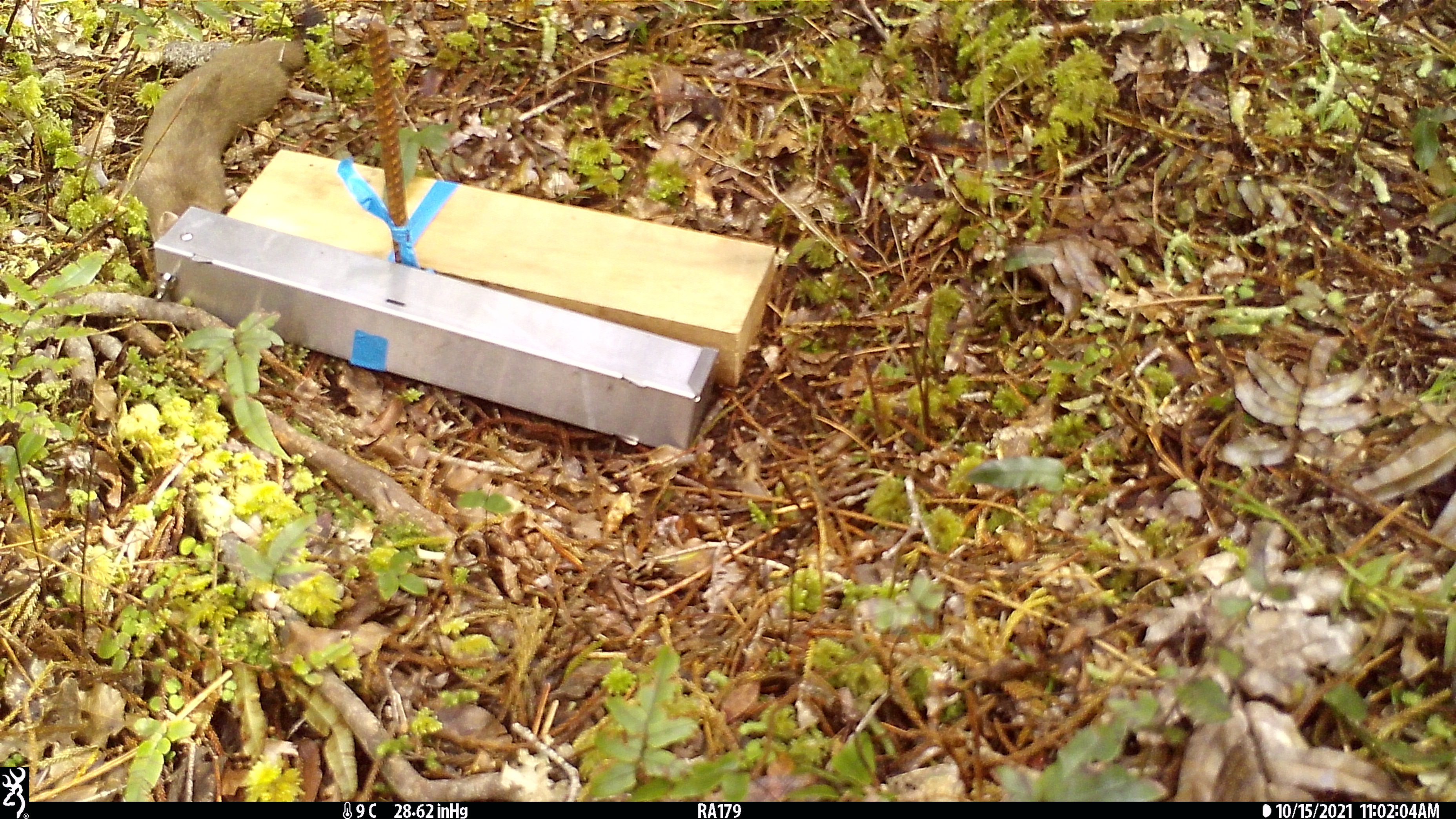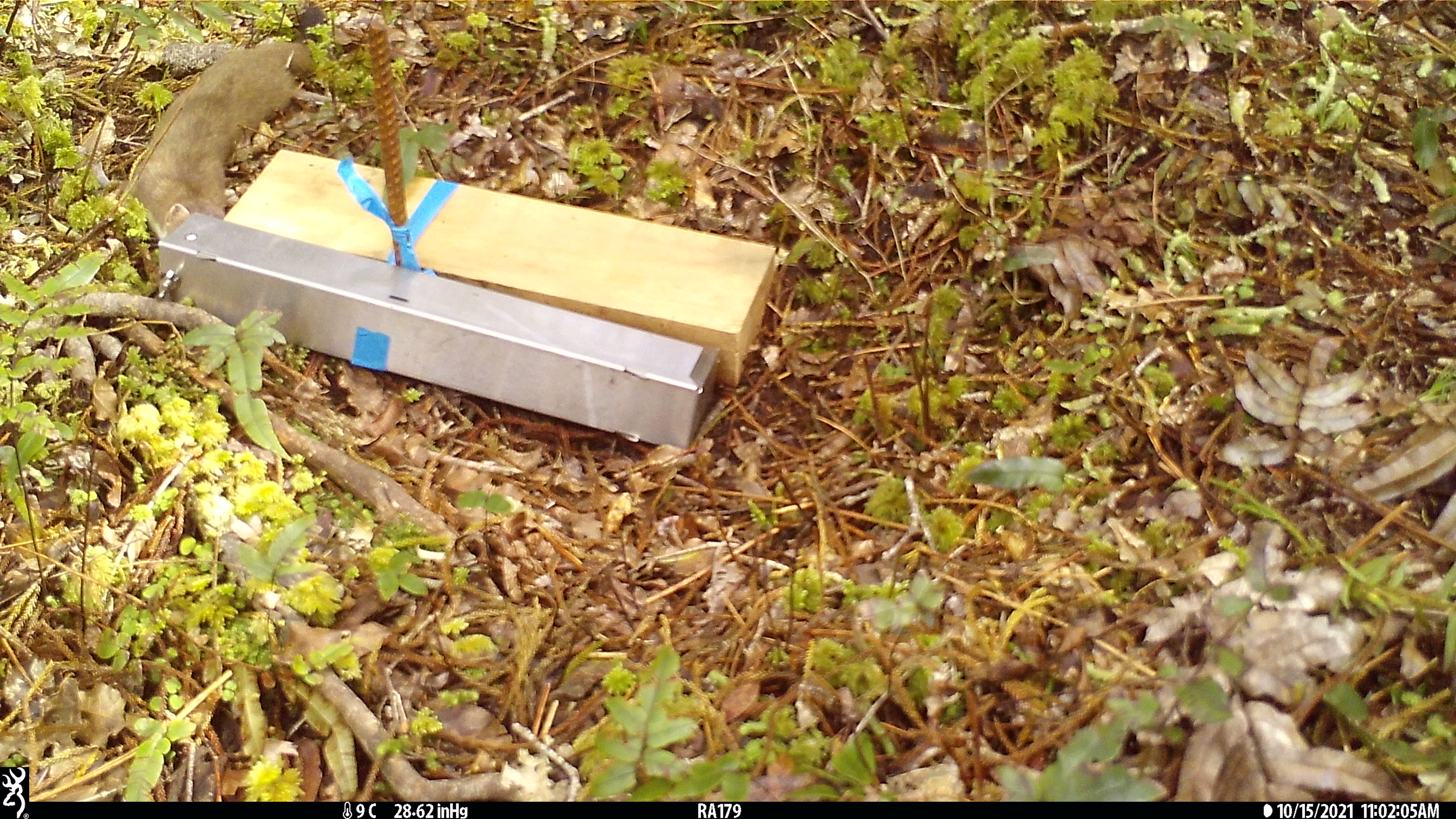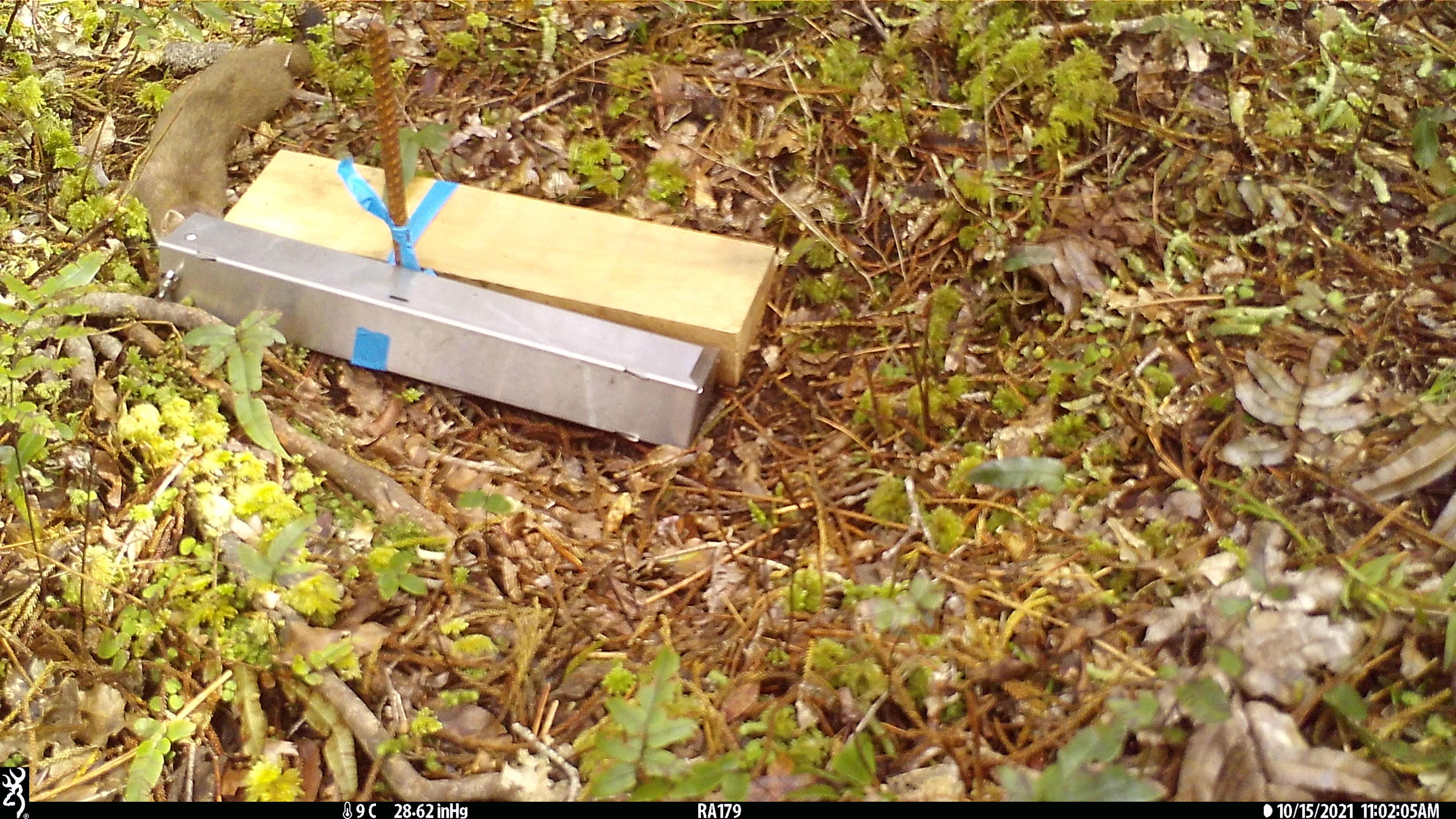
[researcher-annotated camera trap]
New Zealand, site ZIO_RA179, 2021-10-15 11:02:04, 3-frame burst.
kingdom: Animalia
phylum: Chordata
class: Mammalia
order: Carnivora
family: Mustelidae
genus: Mustela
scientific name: Mustela erminea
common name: stoat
Stoat (Mustela erminea).